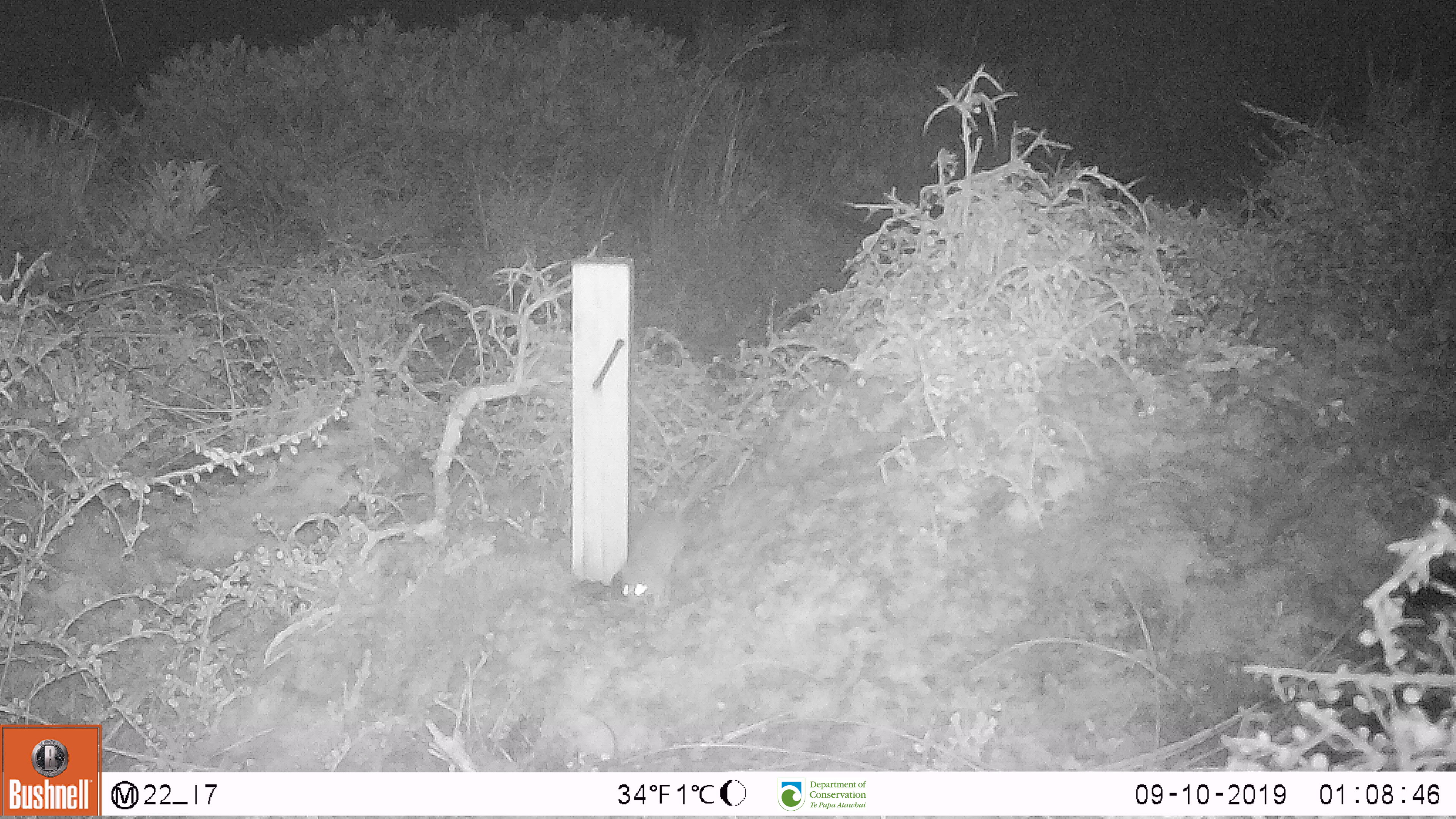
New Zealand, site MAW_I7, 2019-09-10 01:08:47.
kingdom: Animalia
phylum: Chordata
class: Mammalia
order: Rodentia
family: Muridae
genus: Mus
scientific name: Mus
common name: mouse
Mouse (Mus).